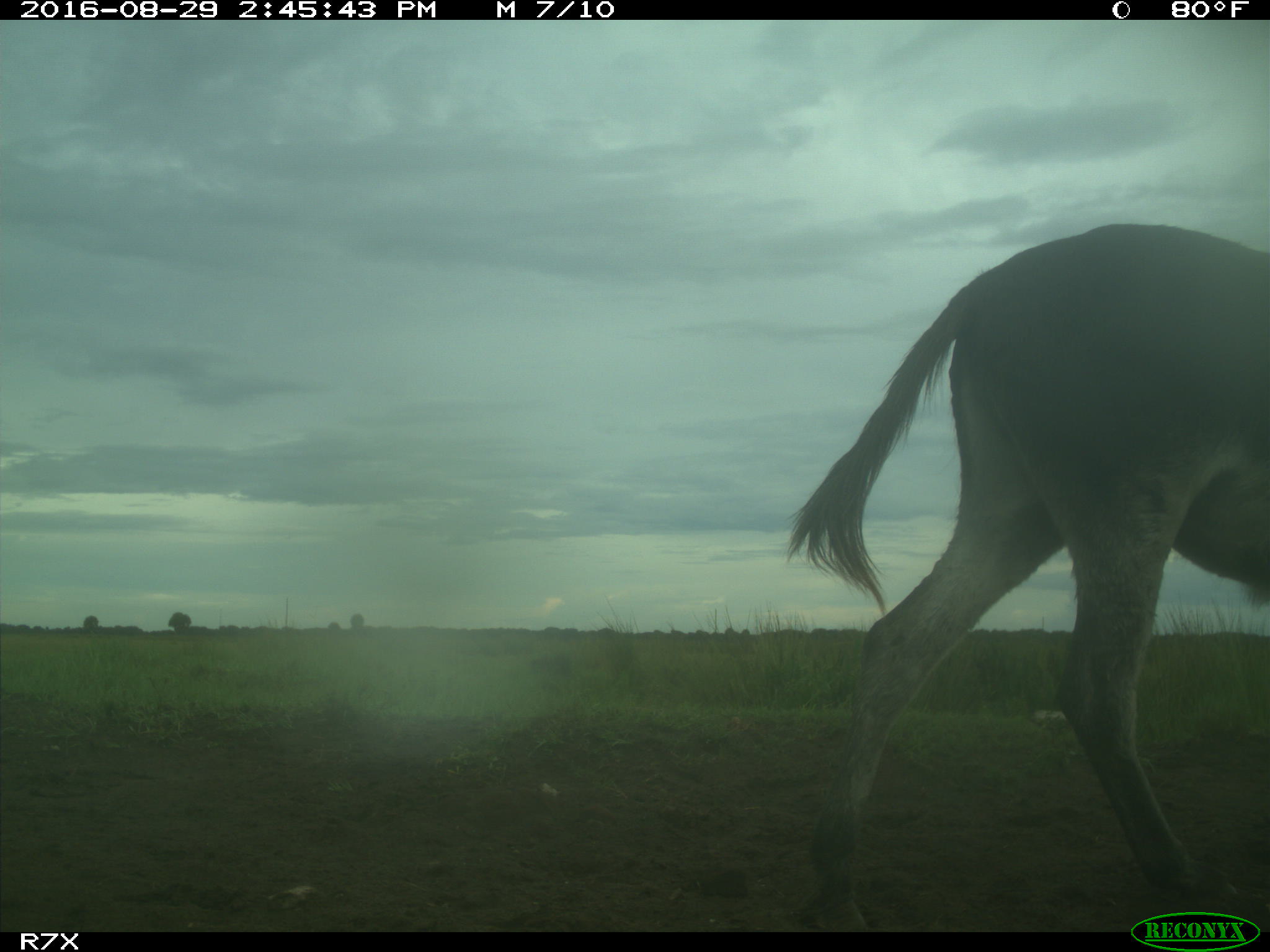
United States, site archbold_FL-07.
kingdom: Animalia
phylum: Chordata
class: Mammalia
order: Perissodactyla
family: Equidae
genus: Equus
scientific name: Equus africanus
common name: african wild ass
Equus africanus (african wild ass).